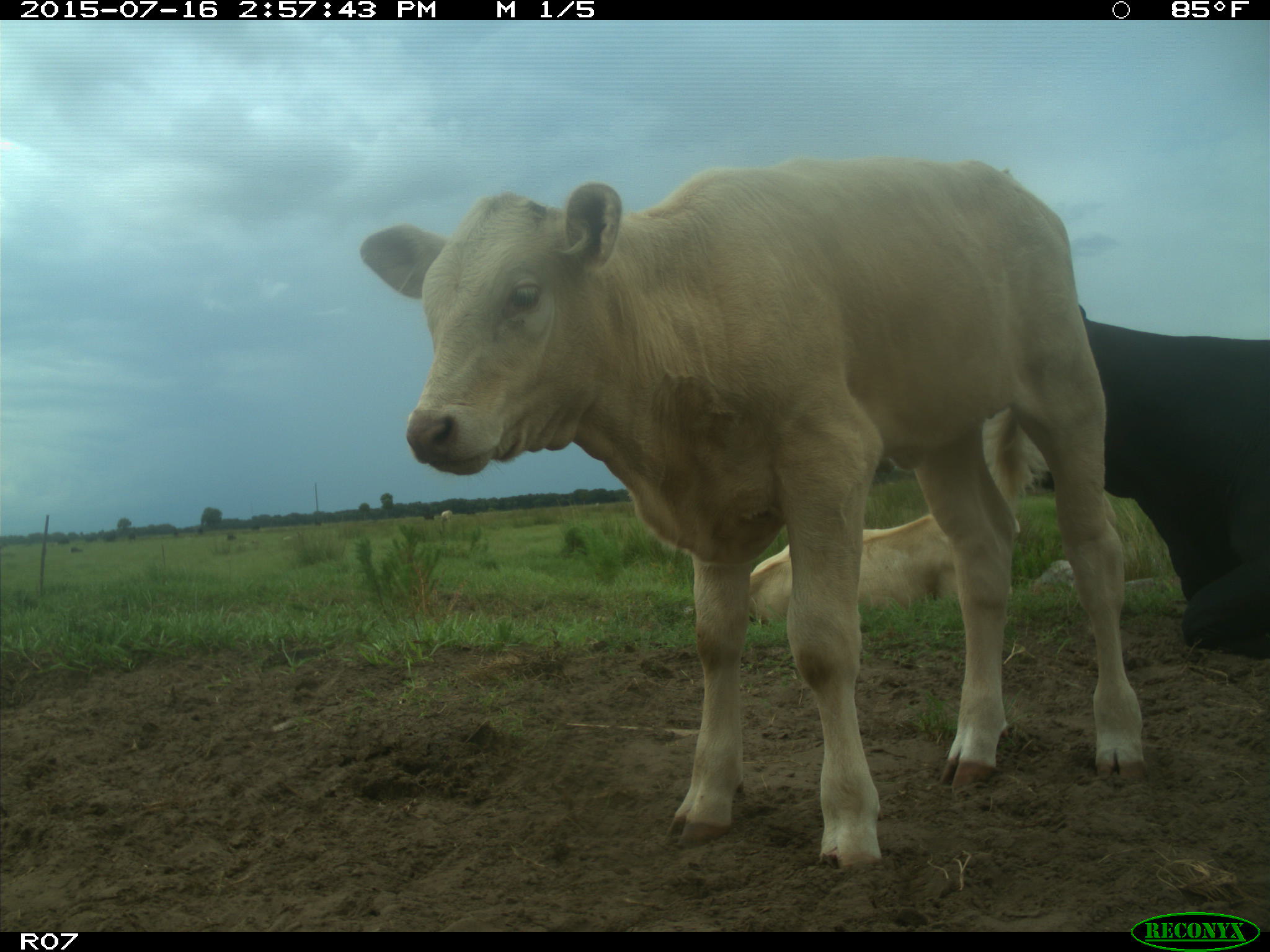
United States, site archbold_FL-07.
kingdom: Animalia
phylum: Chordata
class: Mammalia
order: Artiodactyla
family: Bovidae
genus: Bos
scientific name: Bos taurus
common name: domestic cow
Bos taurus (domestic cow).